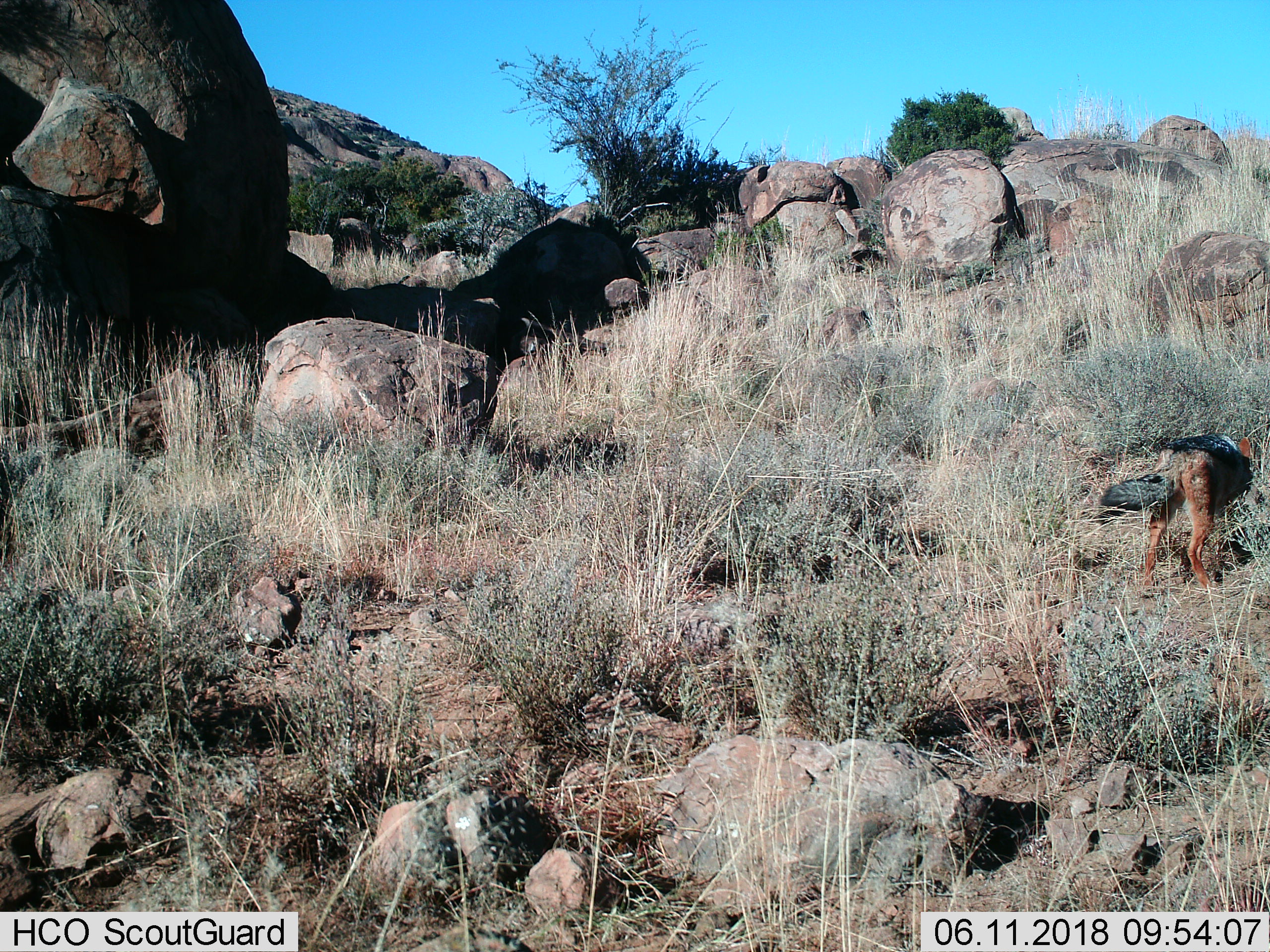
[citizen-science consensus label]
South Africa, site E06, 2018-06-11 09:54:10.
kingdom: Animalia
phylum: Chordata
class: Mammalia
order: Carnivora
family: Canidae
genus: Lupulella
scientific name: Lupulella mesomelas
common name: black-backed jackal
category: jackalblackbacked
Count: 1.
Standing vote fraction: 44%.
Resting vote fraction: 0%.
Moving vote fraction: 67%.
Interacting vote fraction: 0%.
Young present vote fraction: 0%.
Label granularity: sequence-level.